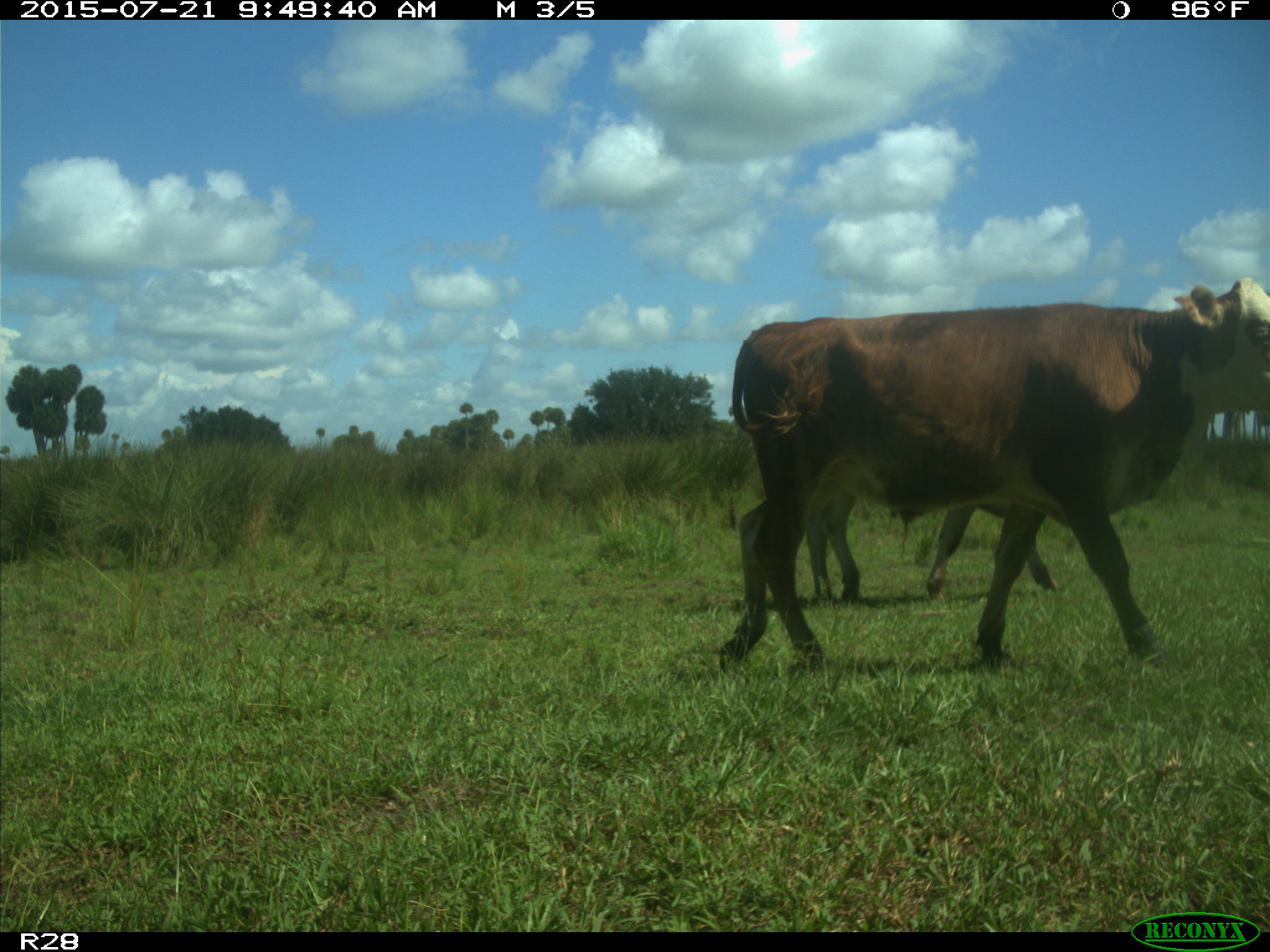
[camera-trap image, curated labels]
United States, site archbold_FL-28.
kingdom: Animalia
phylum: Chordata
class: Mammalia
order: Artiodactyla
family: Bovidae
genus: Bos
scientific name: Bos taurus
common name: domestic cow